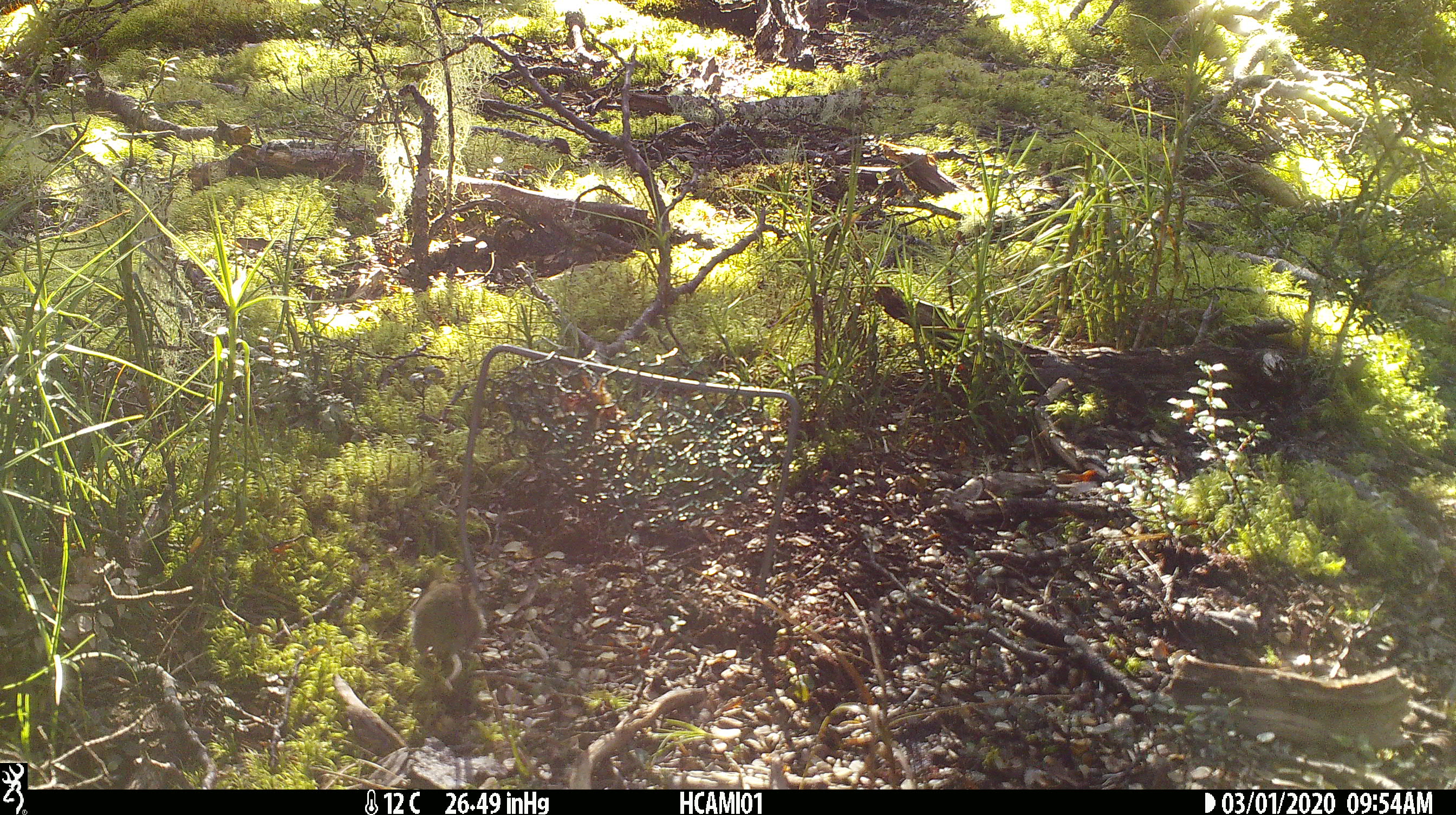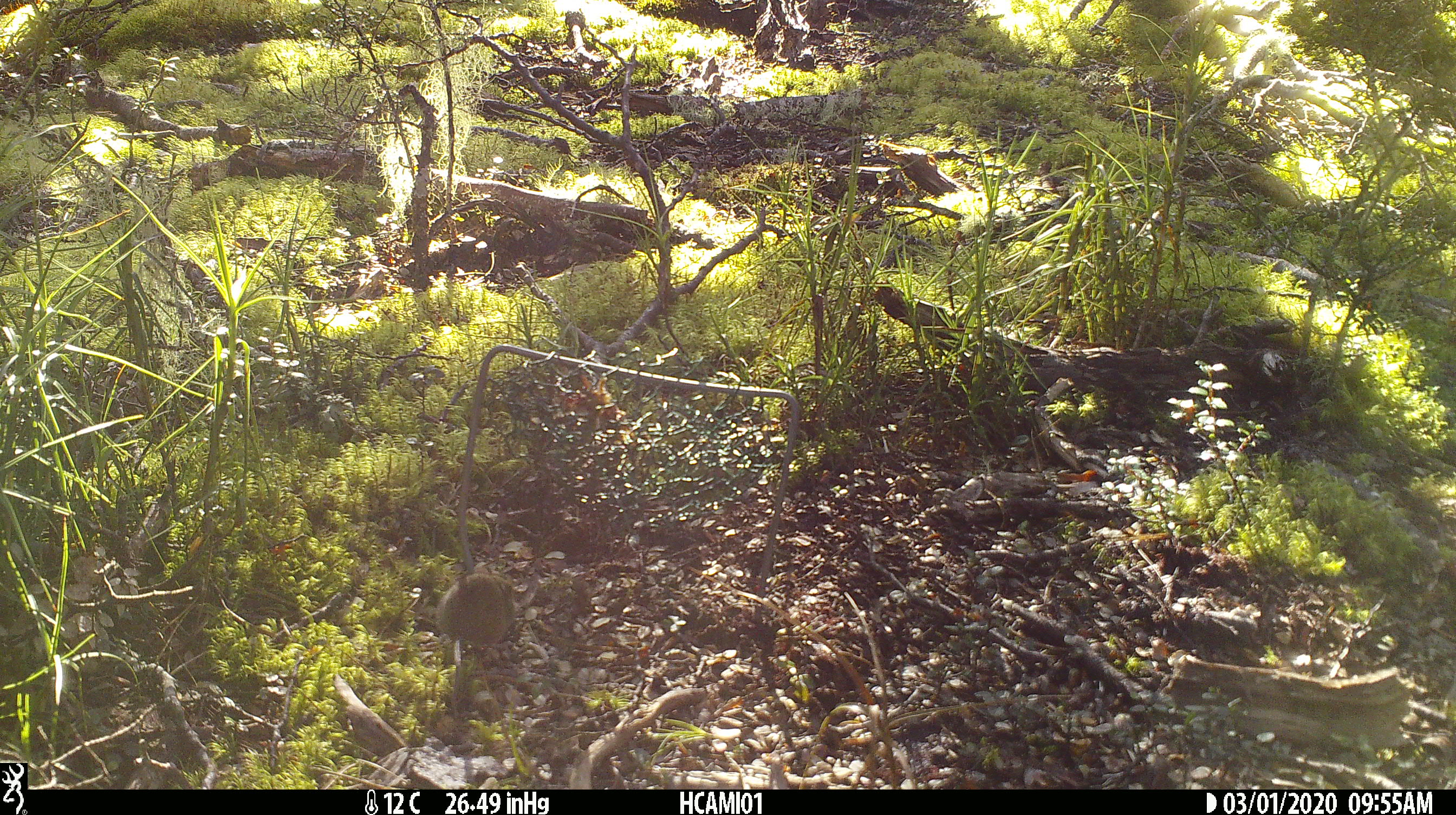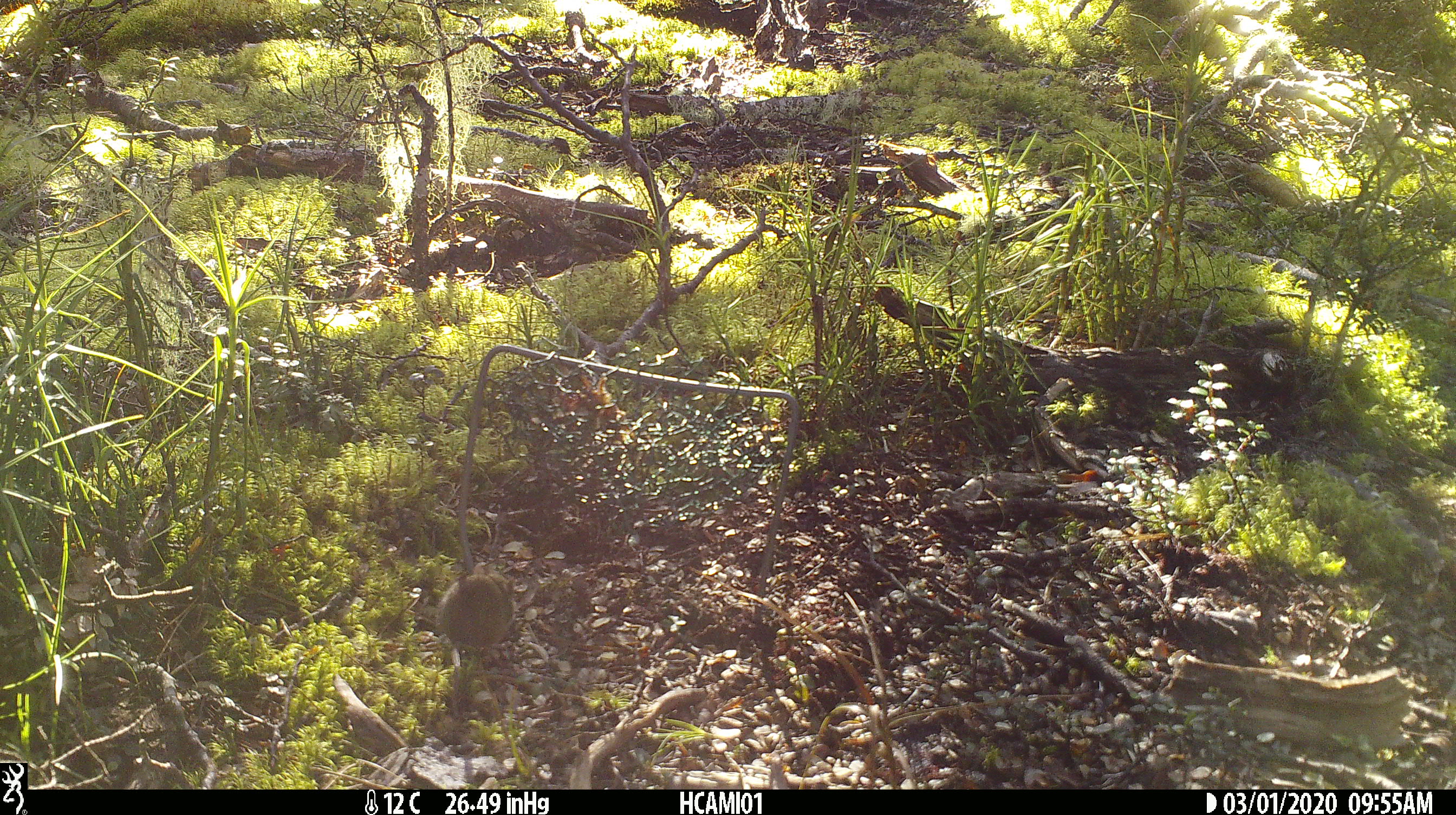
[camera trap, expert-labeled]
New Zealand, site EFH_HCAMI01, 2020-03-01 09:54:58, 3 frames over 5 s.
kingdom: Animalia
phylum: Chordata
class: Mammalia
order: Rodentia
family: Muridae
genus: Mus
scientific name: Mus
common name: mouse